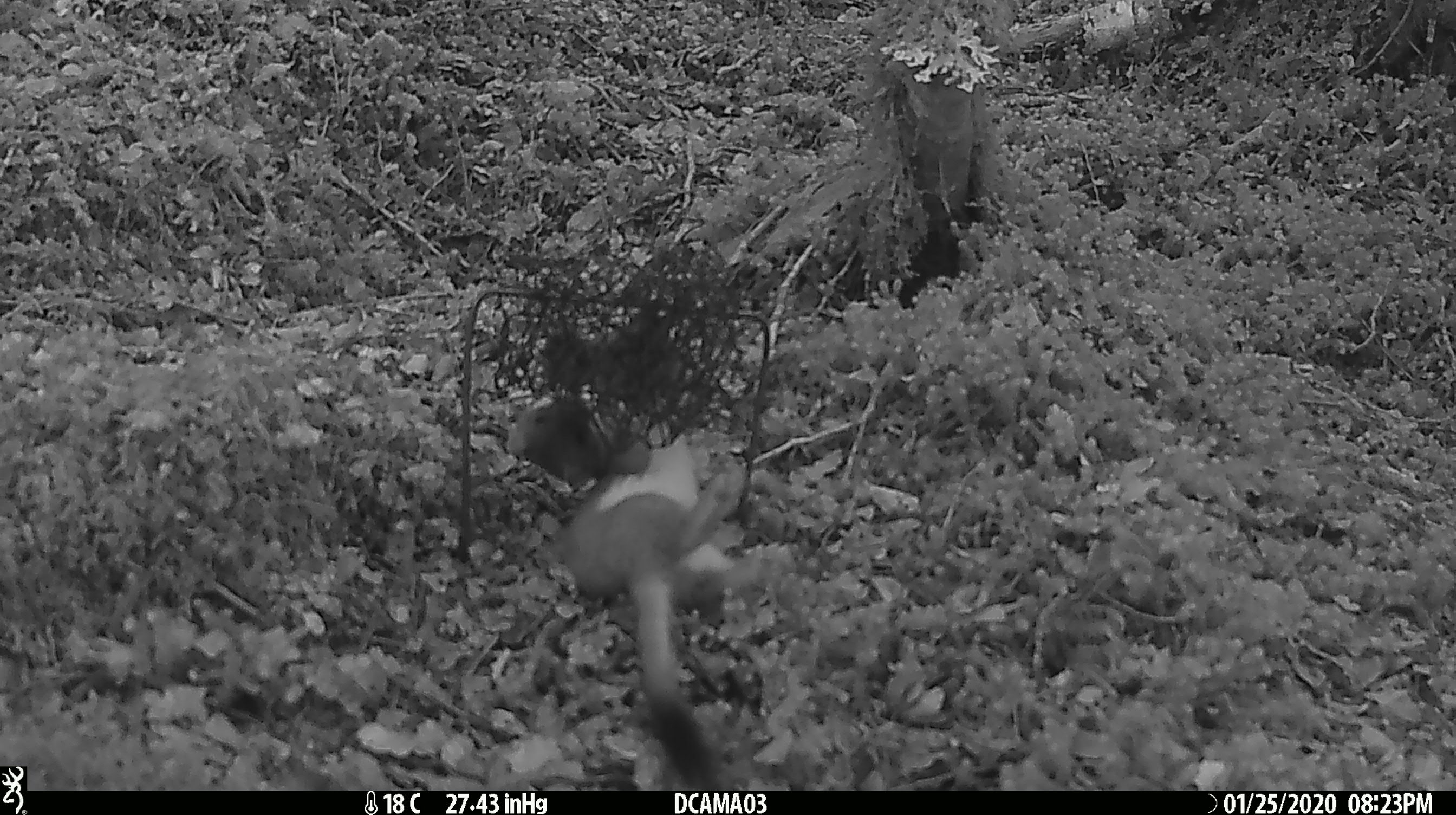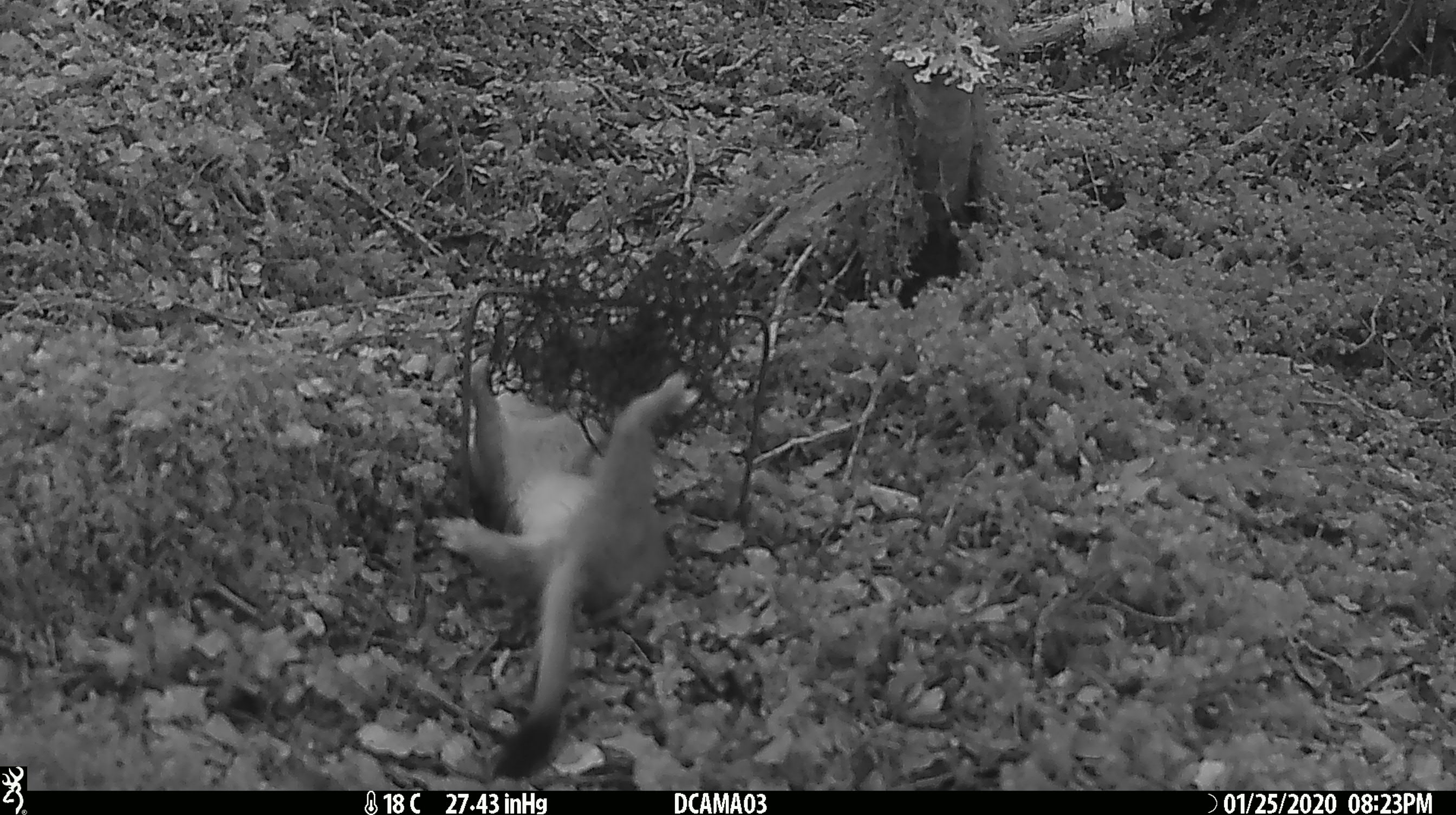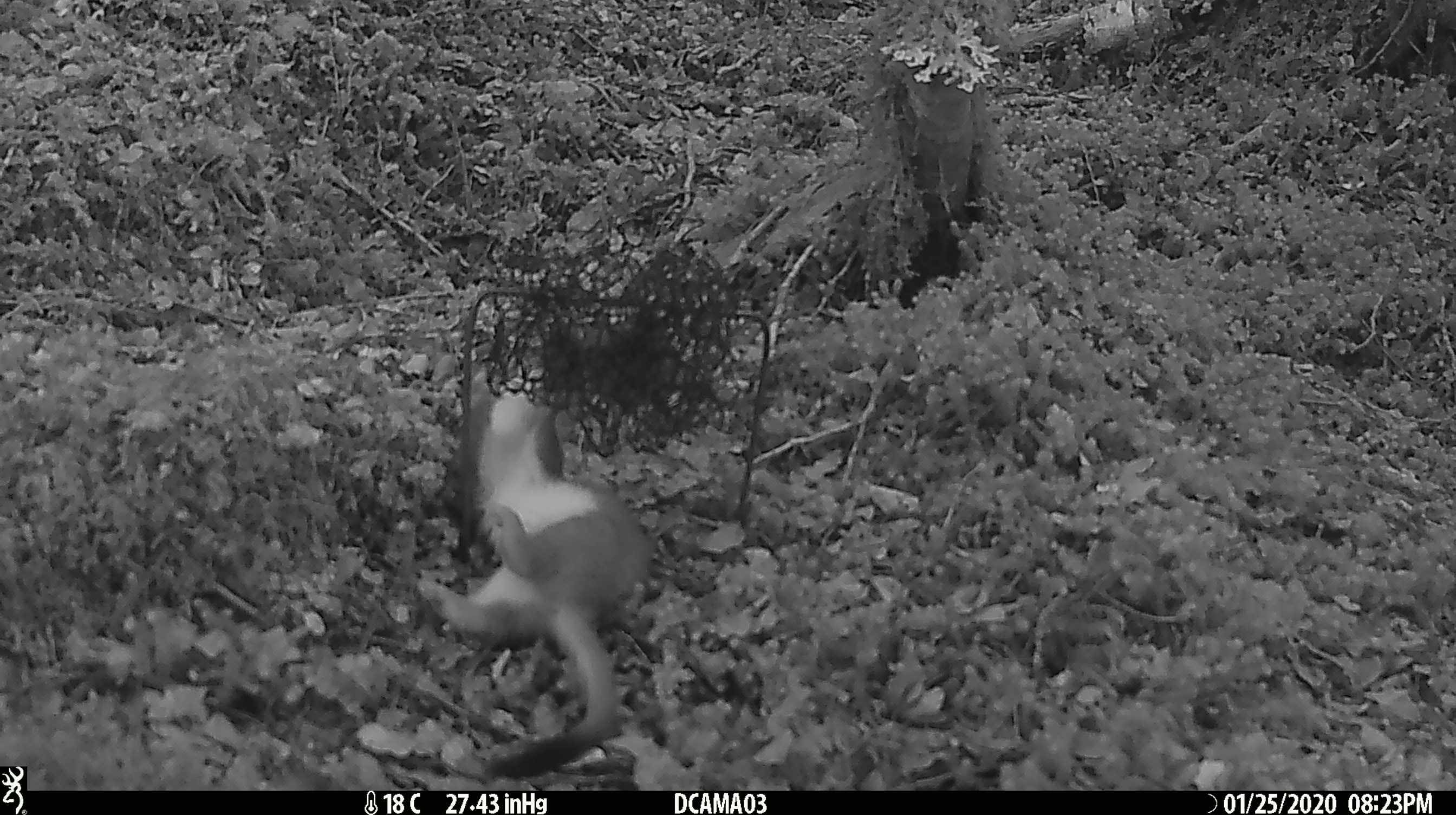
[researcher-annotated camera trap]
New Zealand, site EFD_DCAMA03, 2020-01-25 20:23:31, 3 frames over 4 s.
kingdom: Animalia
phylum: Chordata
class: Mammalia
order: Carnivora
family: Mustelidae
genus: Mustela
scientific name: Mustela erminea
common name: stoat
Stoat (Mustela erminea).